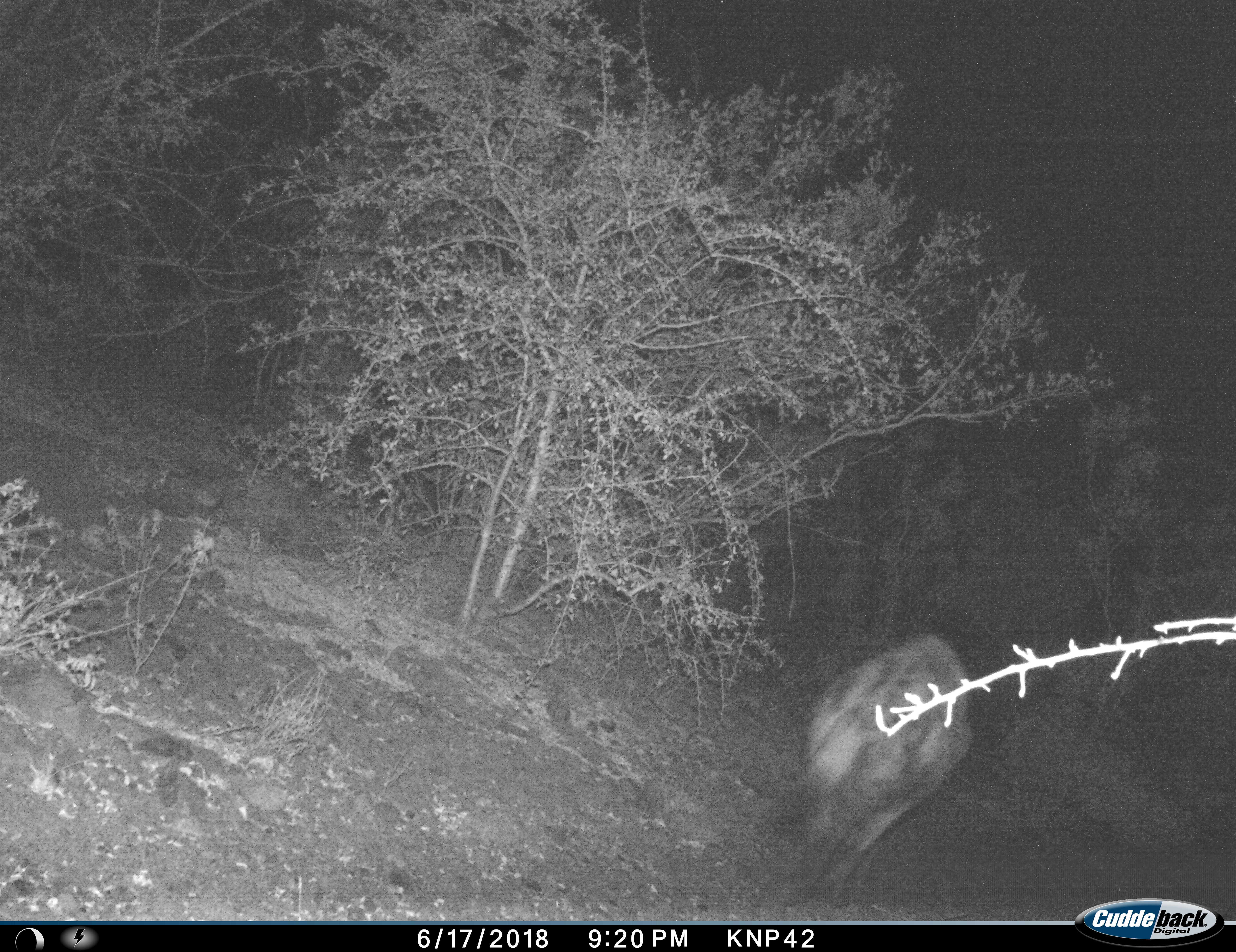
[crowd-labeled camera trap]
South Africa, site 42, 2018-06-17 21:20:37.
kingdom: Animalia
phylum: Chordata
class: Mammalia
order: Carnivora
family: Hyaenidae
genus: Crocuta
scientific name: Crocuta crocuta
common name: spotted hyena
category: hyenaspotted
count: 1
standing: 0%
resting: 0%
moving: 100%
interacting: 0%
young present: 0%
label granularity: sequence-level